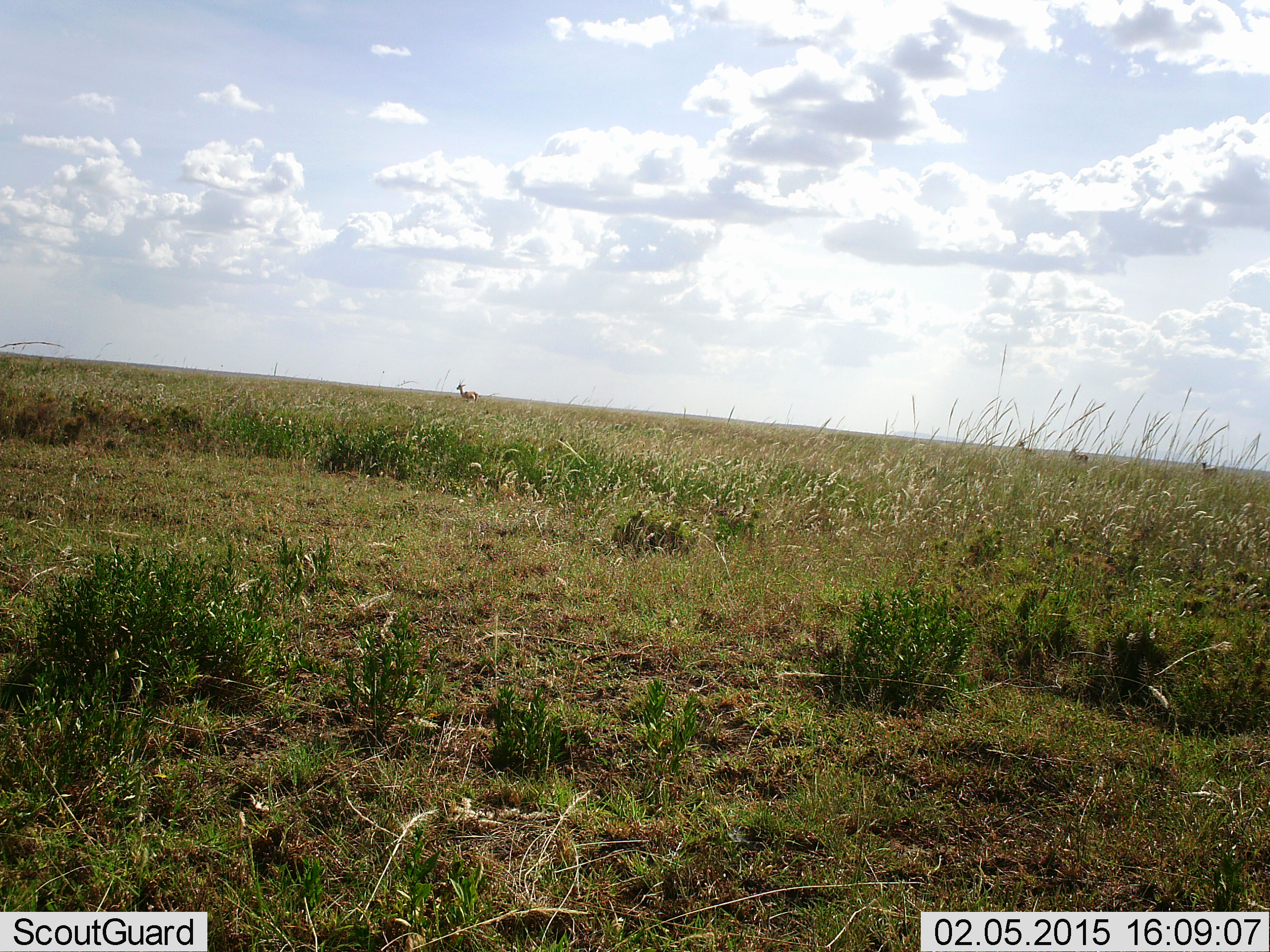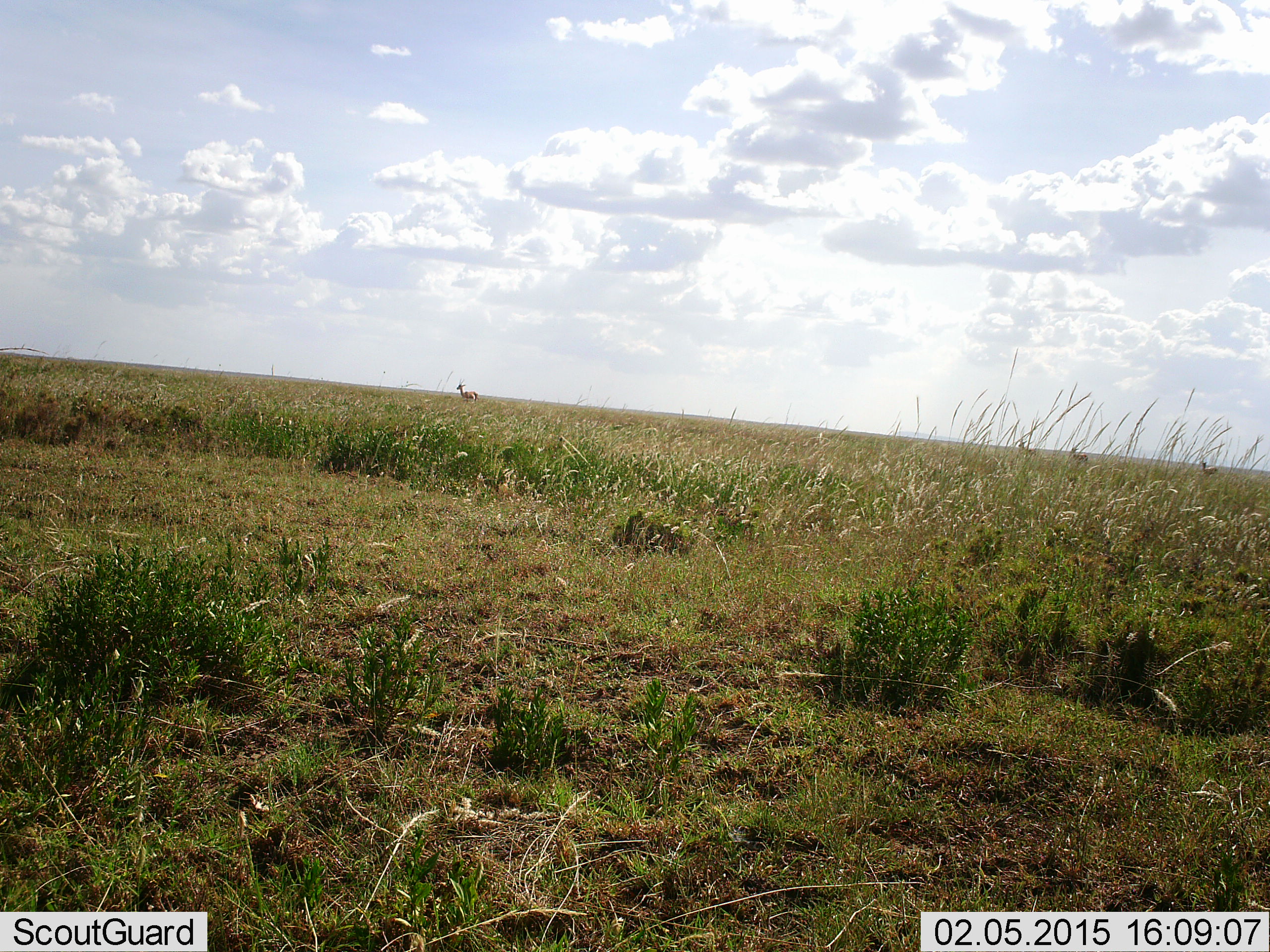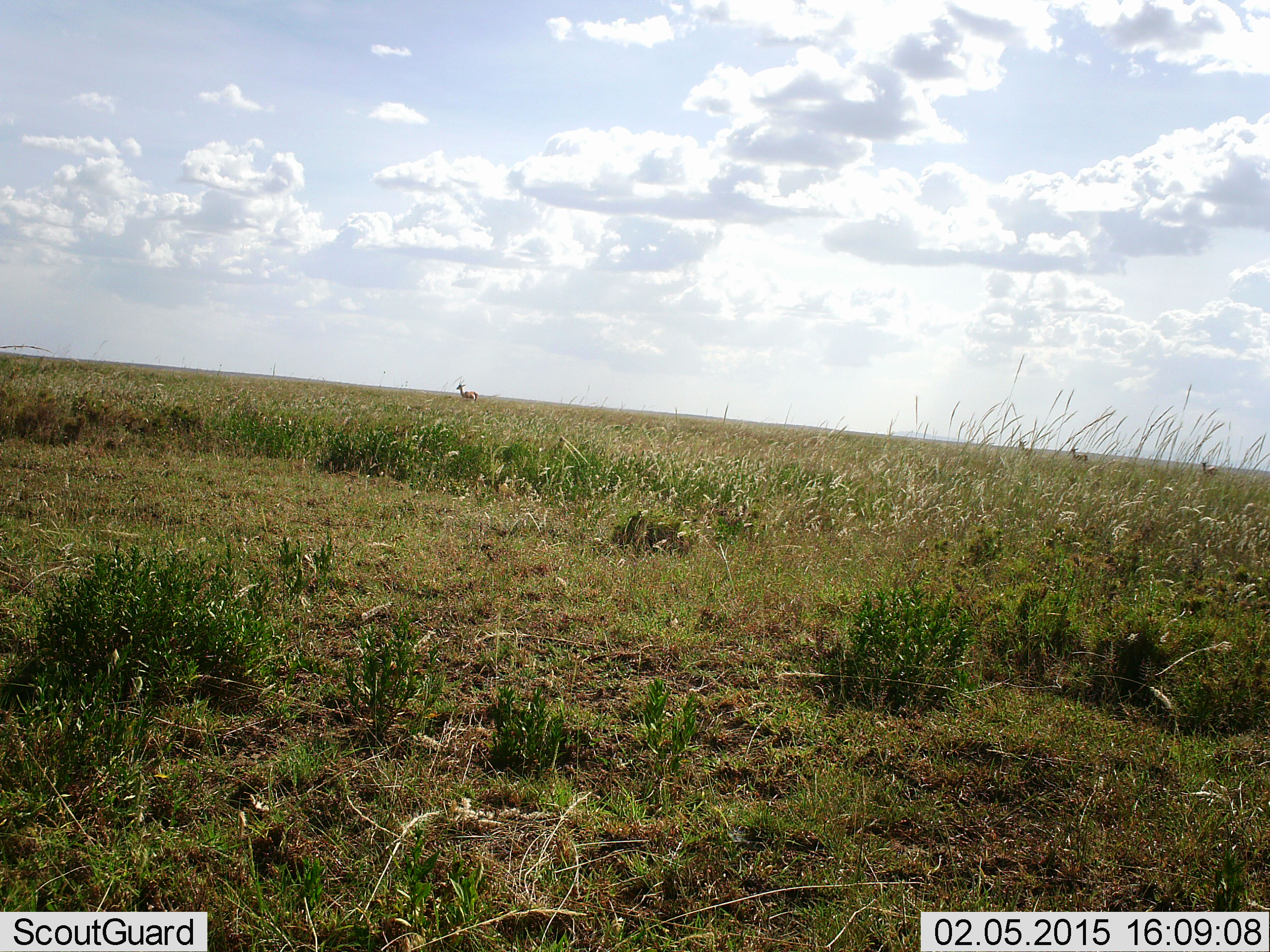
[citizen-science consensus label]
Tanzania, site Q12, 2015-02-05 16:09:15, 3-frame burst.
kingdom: Animalia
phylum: Chordata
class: Mammalia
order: Artiodactyla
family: Bovidae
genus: Eudorcas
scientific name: Eudorcas thomsonii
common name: thomson's gazelle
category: gazellethomsons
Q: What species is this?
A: Gazellethomsons (thomson's gazelle) (Eudorcas thomsonii).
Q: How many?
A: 4.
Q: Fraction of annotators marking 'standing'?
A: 100%.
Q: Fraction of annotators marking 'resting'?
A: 0%.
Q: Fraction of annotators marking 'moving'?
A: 0%.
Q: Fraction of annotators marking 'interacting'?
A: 0%.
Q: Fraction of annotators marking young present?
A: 0%.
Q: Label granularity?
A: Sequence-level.